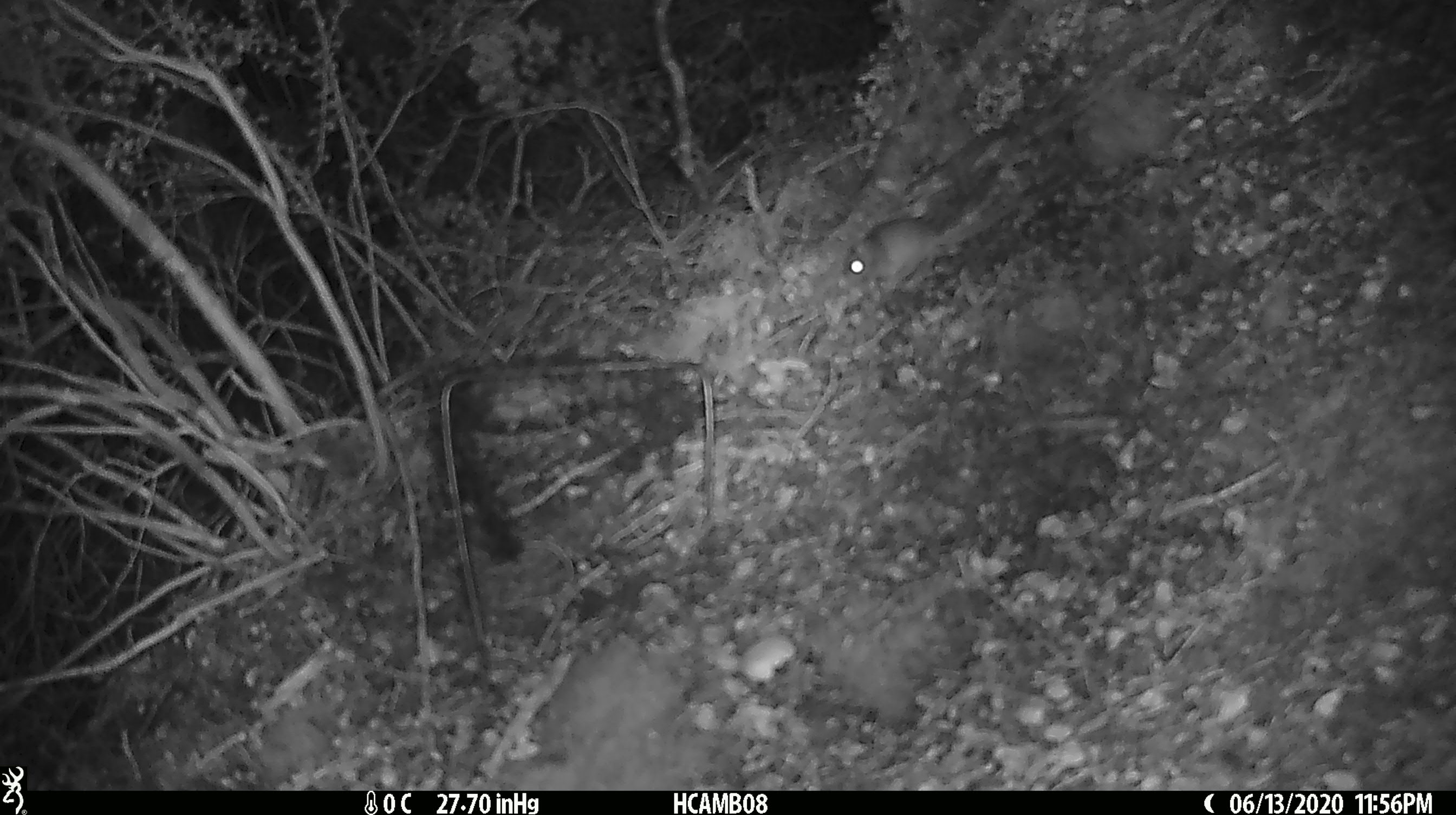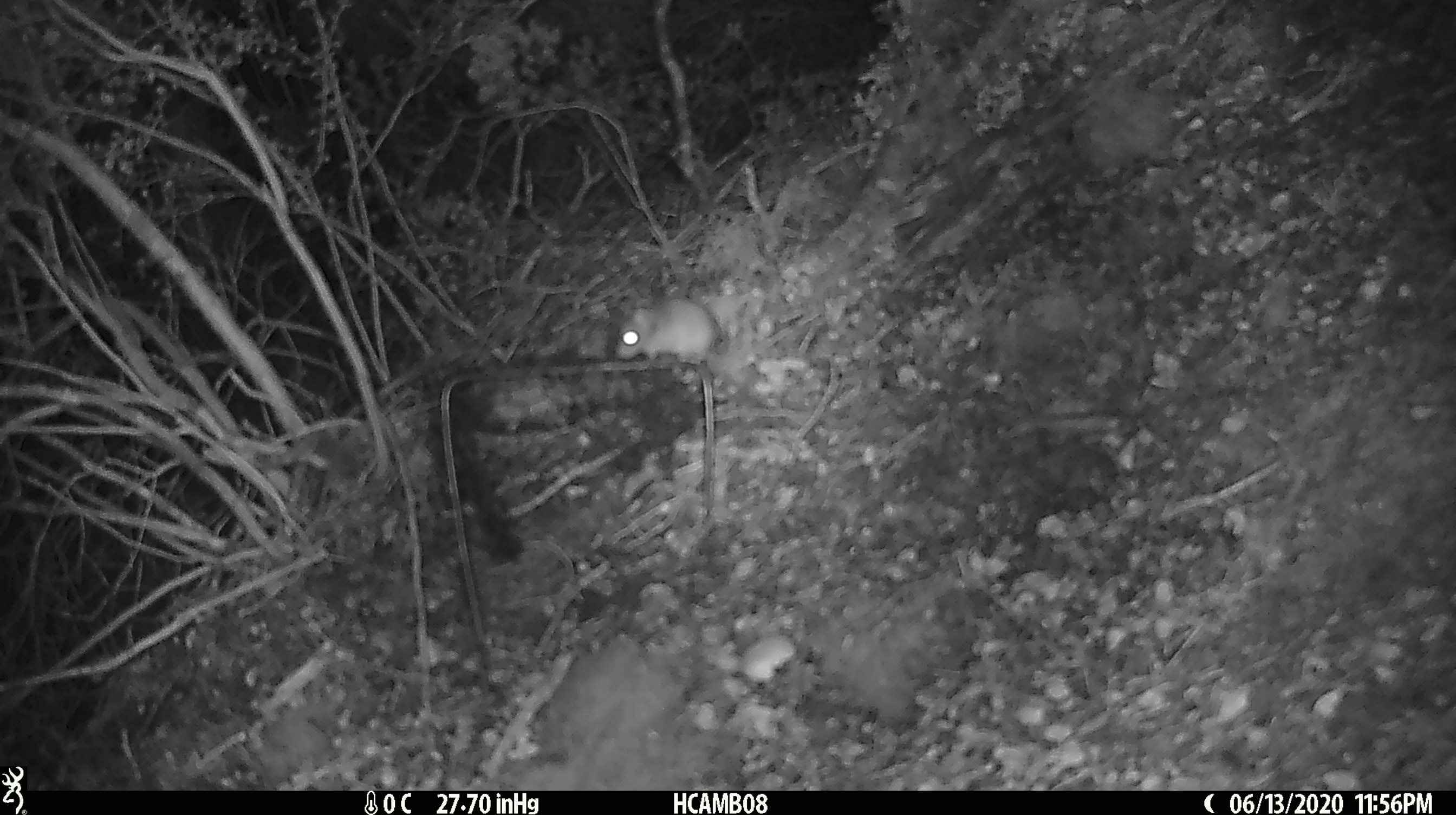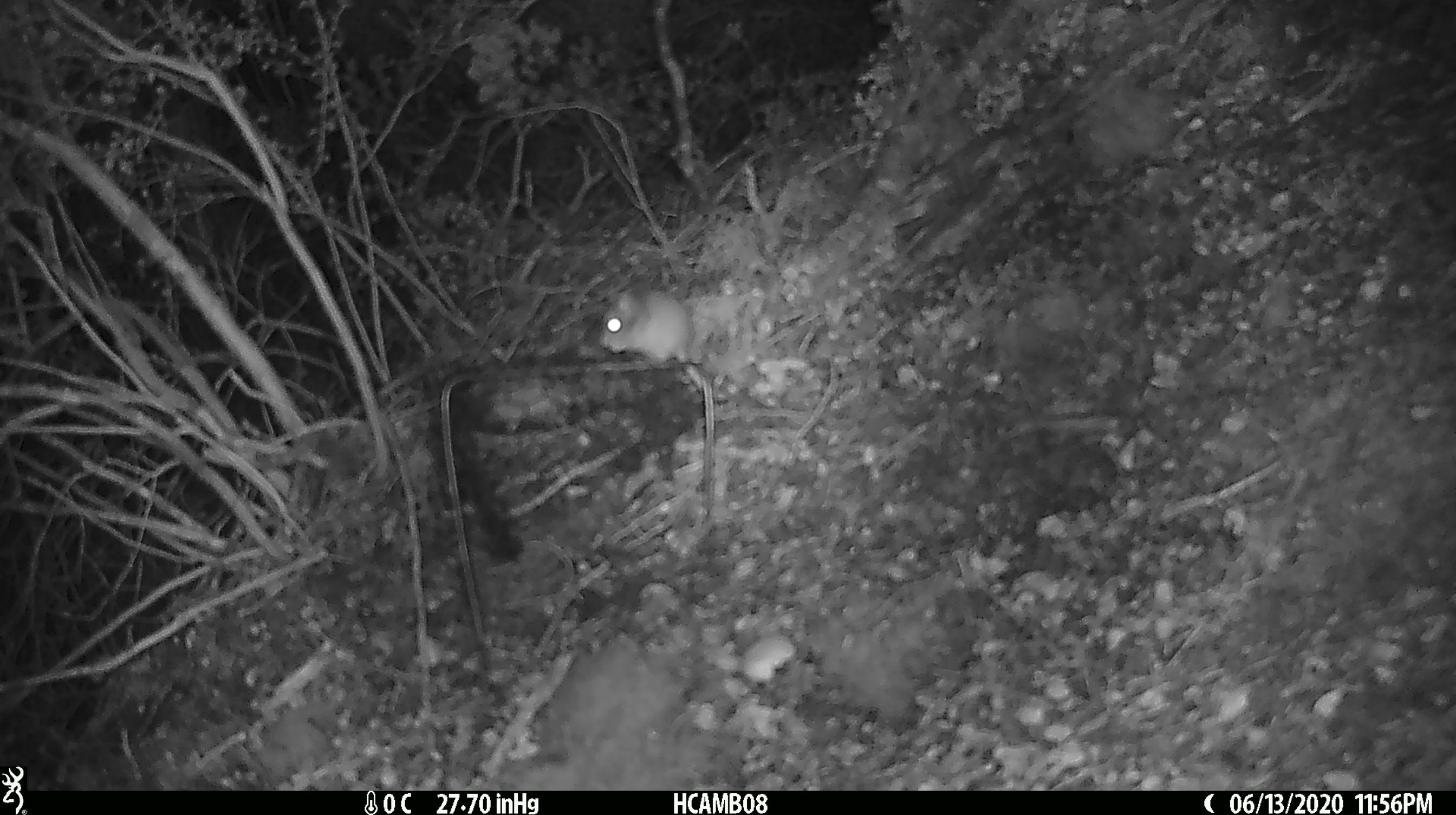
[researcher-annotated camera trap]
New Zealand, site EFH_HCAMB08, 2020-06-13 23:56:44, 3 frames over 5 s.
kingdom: Animalia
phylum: Chordata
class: Mammalia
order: Rodentia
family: Muridae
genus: Mus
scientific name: Mus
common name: mouse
Mouse (Mus).